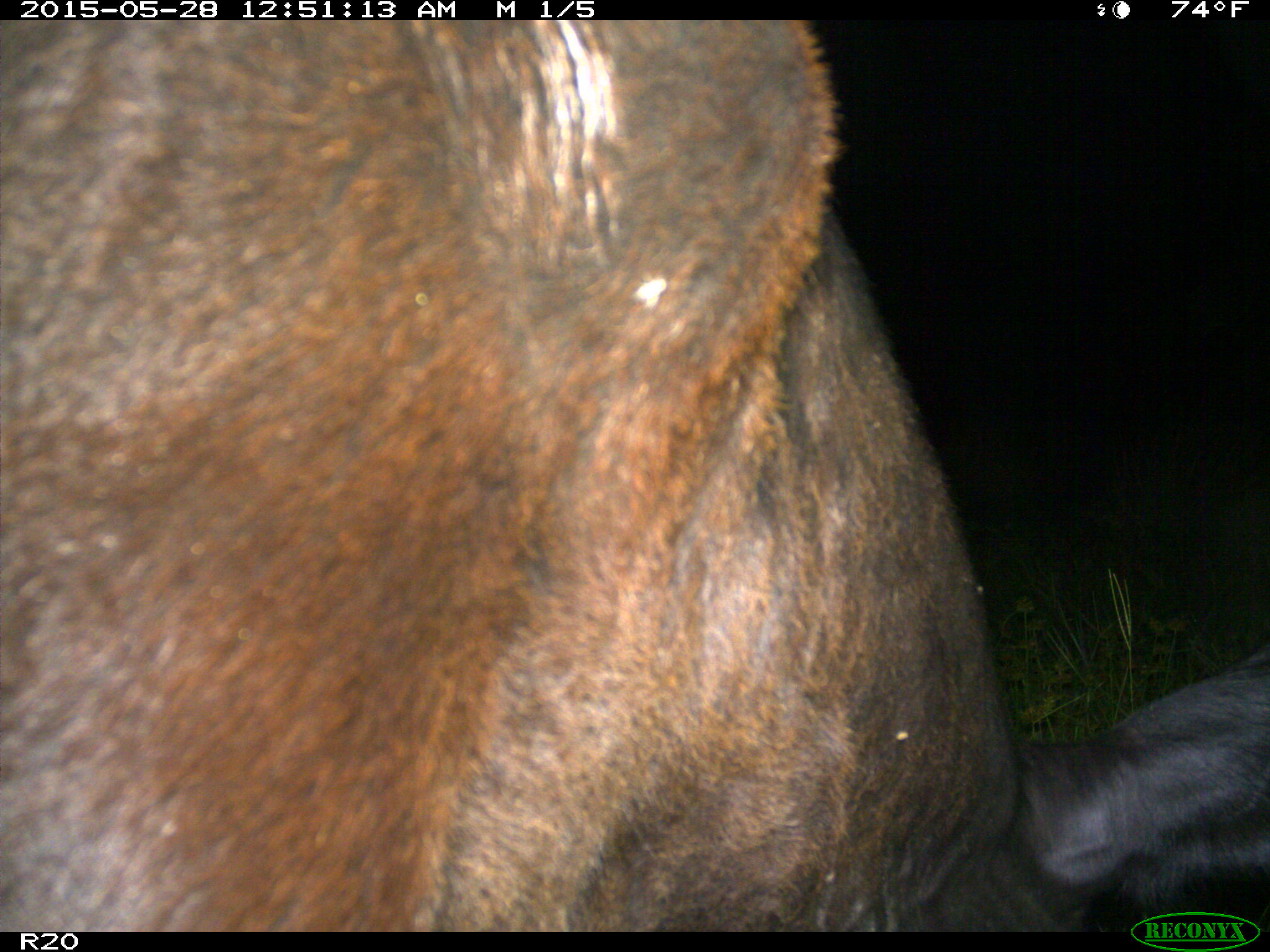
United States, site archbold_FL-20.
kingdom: Animalia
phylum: Chordata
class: Mammalia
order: Artiodactyla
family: Bovidae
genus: Bos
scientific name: Bos taurus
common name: domestic cow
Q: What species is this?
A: Bos taurus (domestic cow).